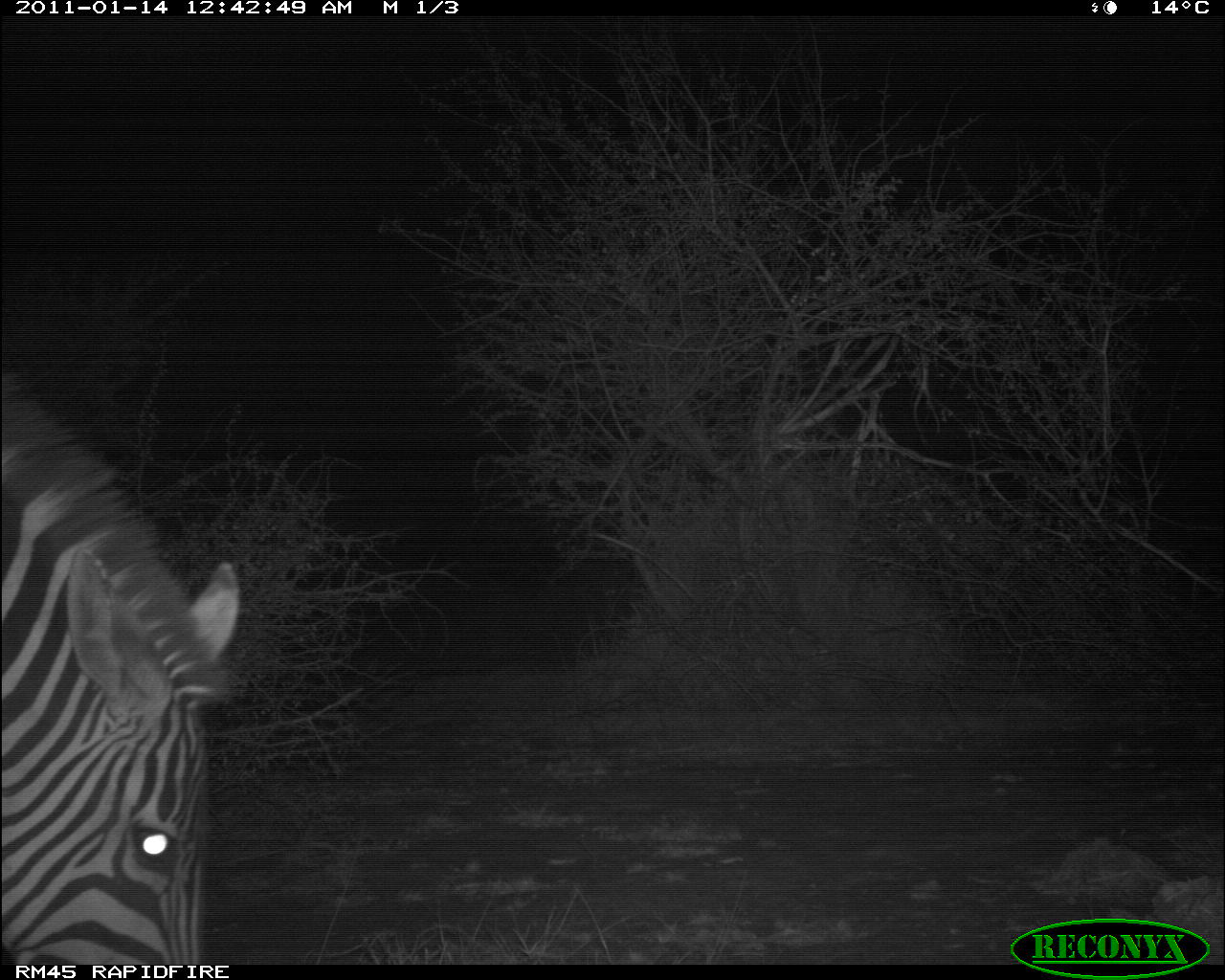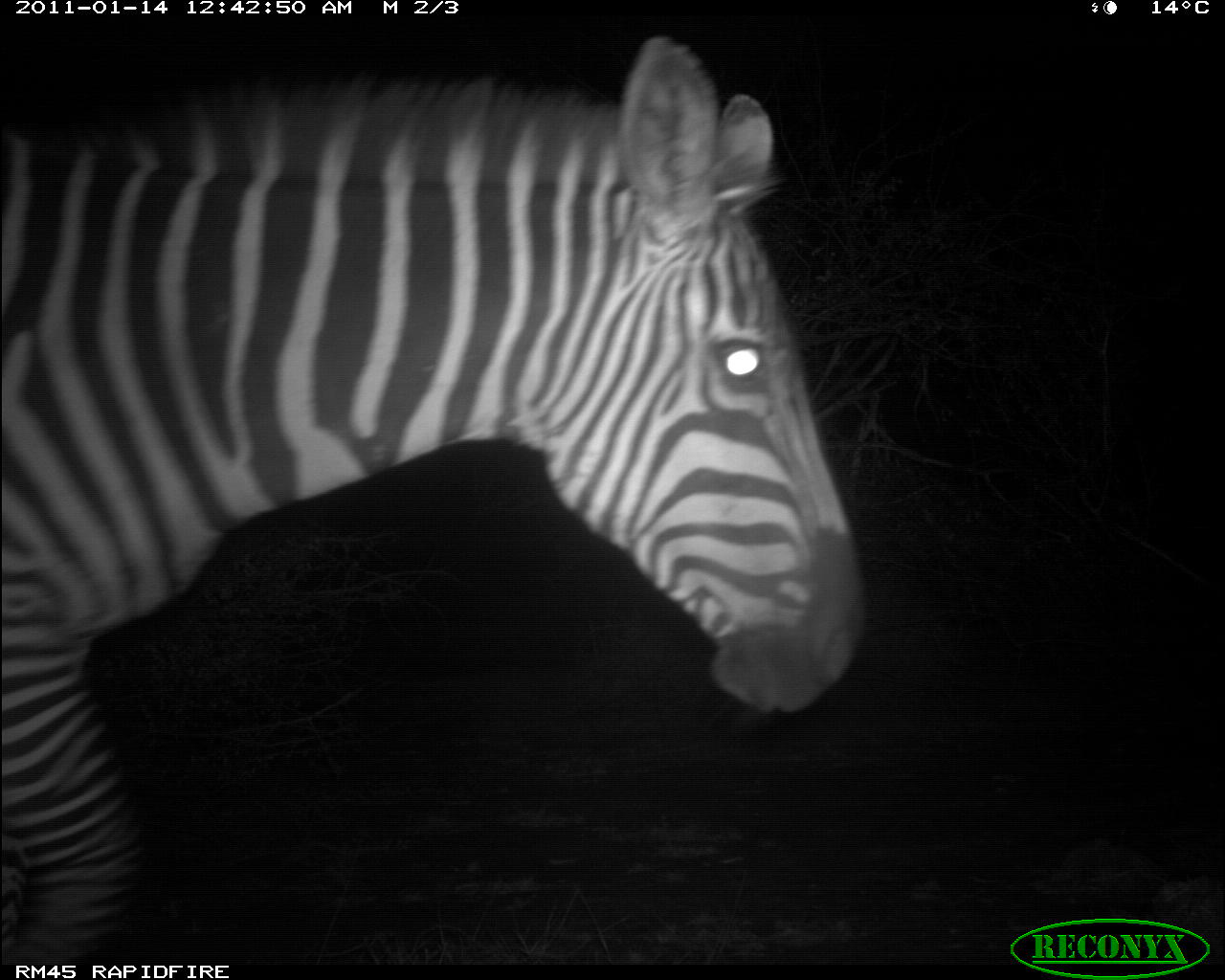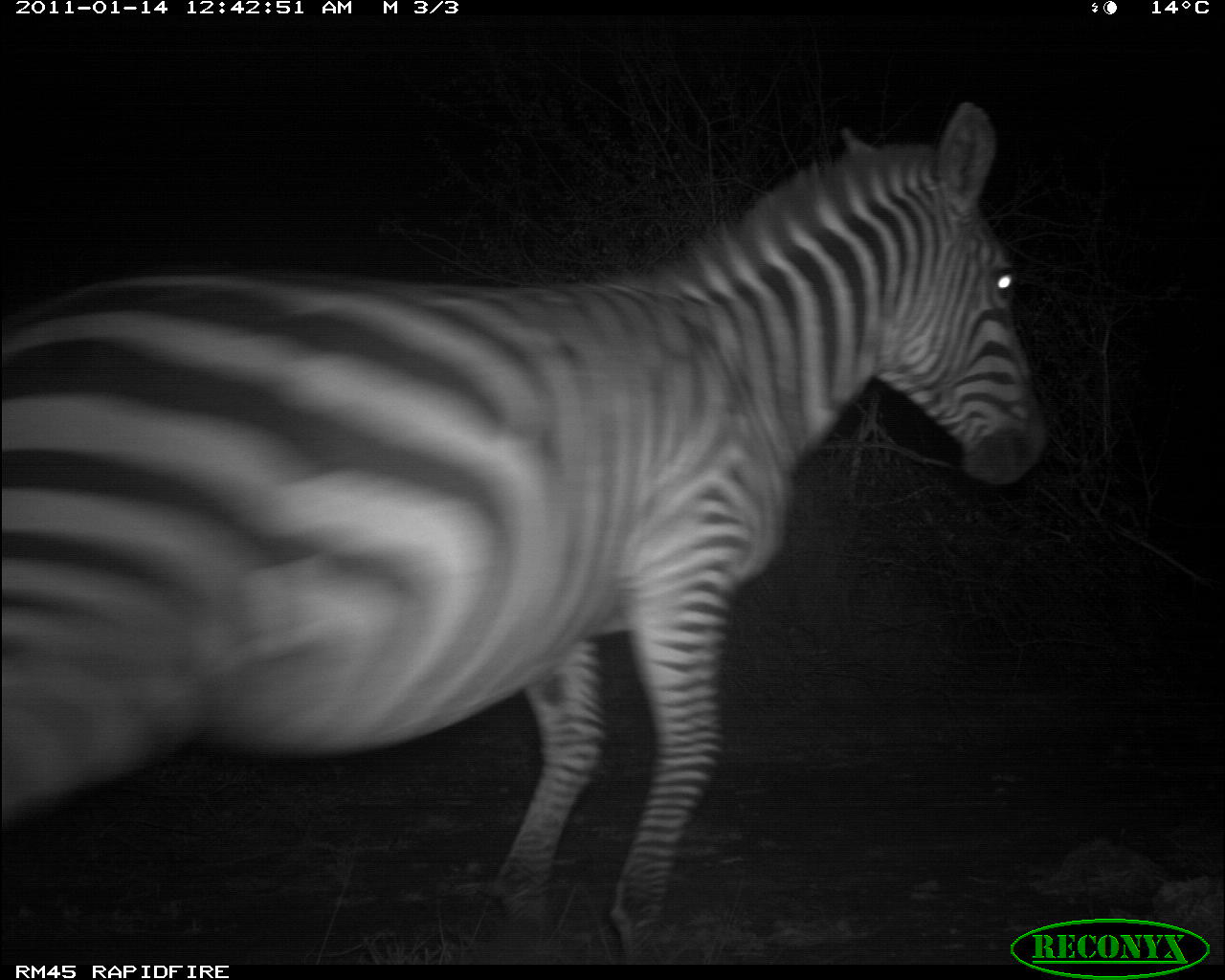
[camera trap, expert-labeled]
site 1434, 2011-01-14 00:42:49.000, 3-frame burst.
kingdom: Animalia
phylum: Chordata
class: Mammalia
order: Perissodactyla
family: Equidae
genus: Equus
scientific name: Equus quagga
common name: plains zebra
Equus quagga (plains zebra), count 1.